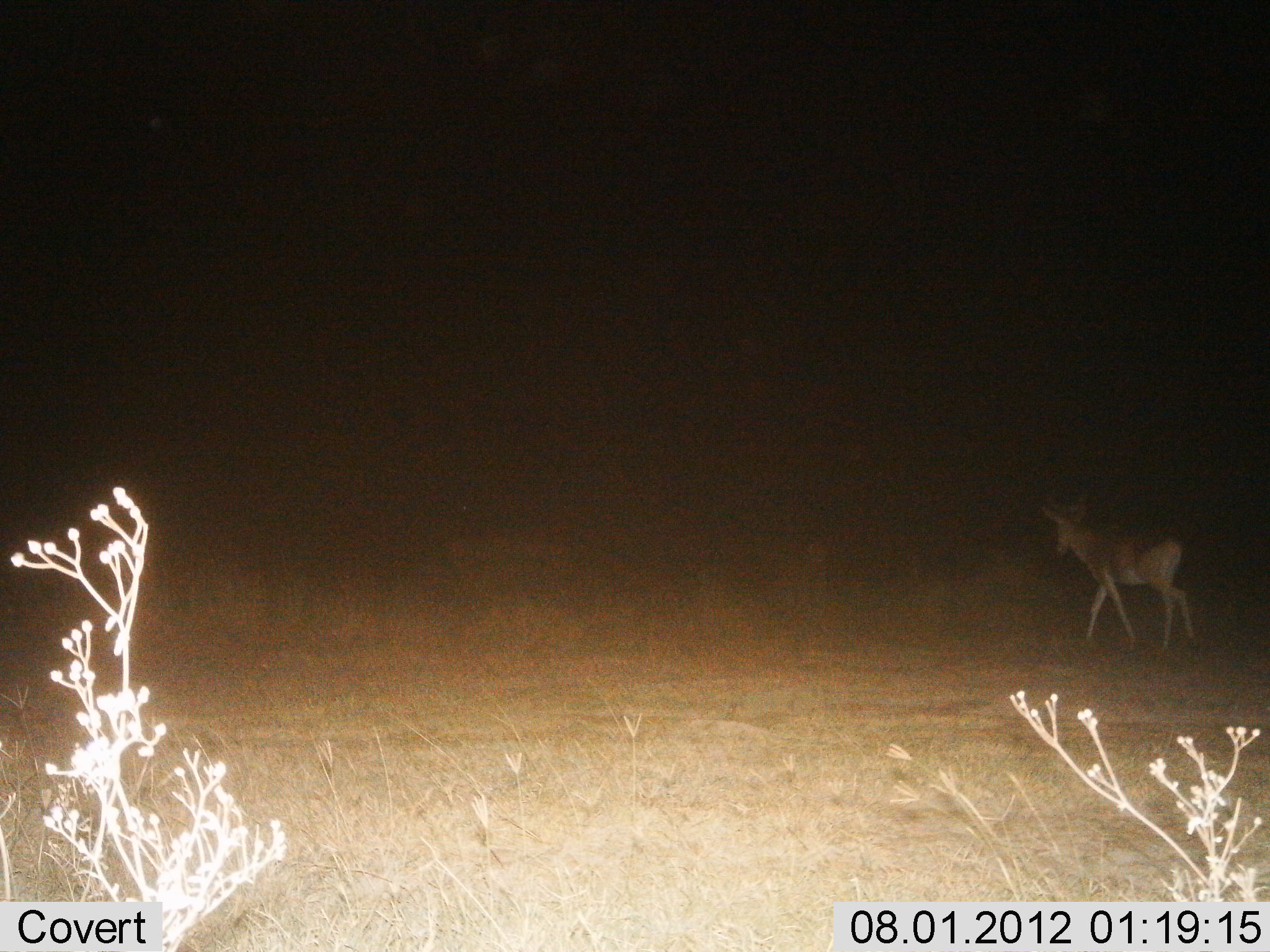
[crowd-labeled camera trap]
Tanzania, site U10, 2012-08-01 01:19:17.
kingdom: Animalia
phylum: Chordata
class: Mammalia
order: Artiodactyla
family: Bovidae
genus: Alcelaphus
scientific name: Alcelaphus buselaphus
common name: hartebeest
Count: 1.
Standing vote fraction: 0%.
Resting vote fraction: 0%.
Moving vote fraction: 100%.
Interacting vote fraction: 0%.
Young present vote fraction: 0%.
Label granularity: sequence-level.